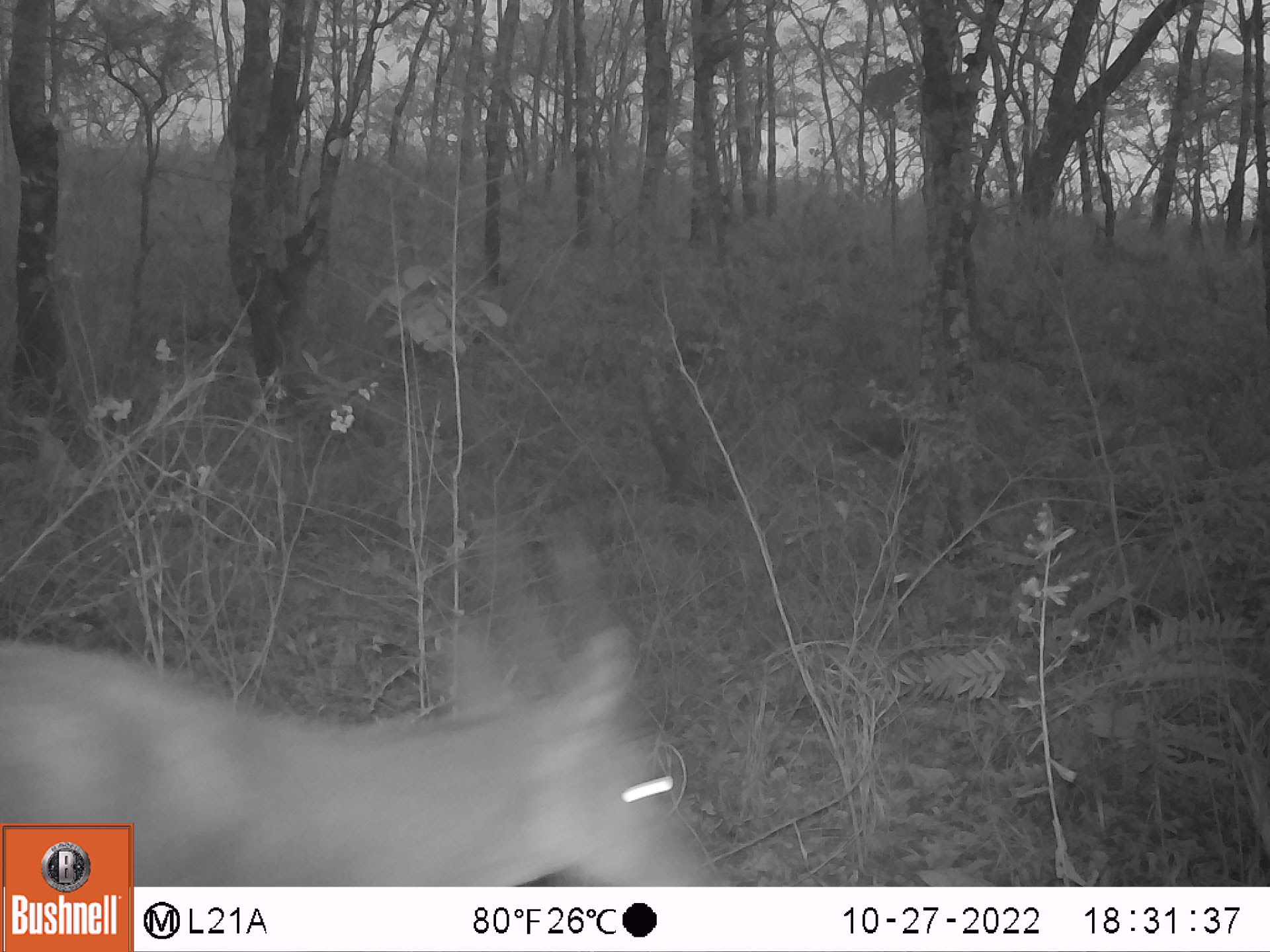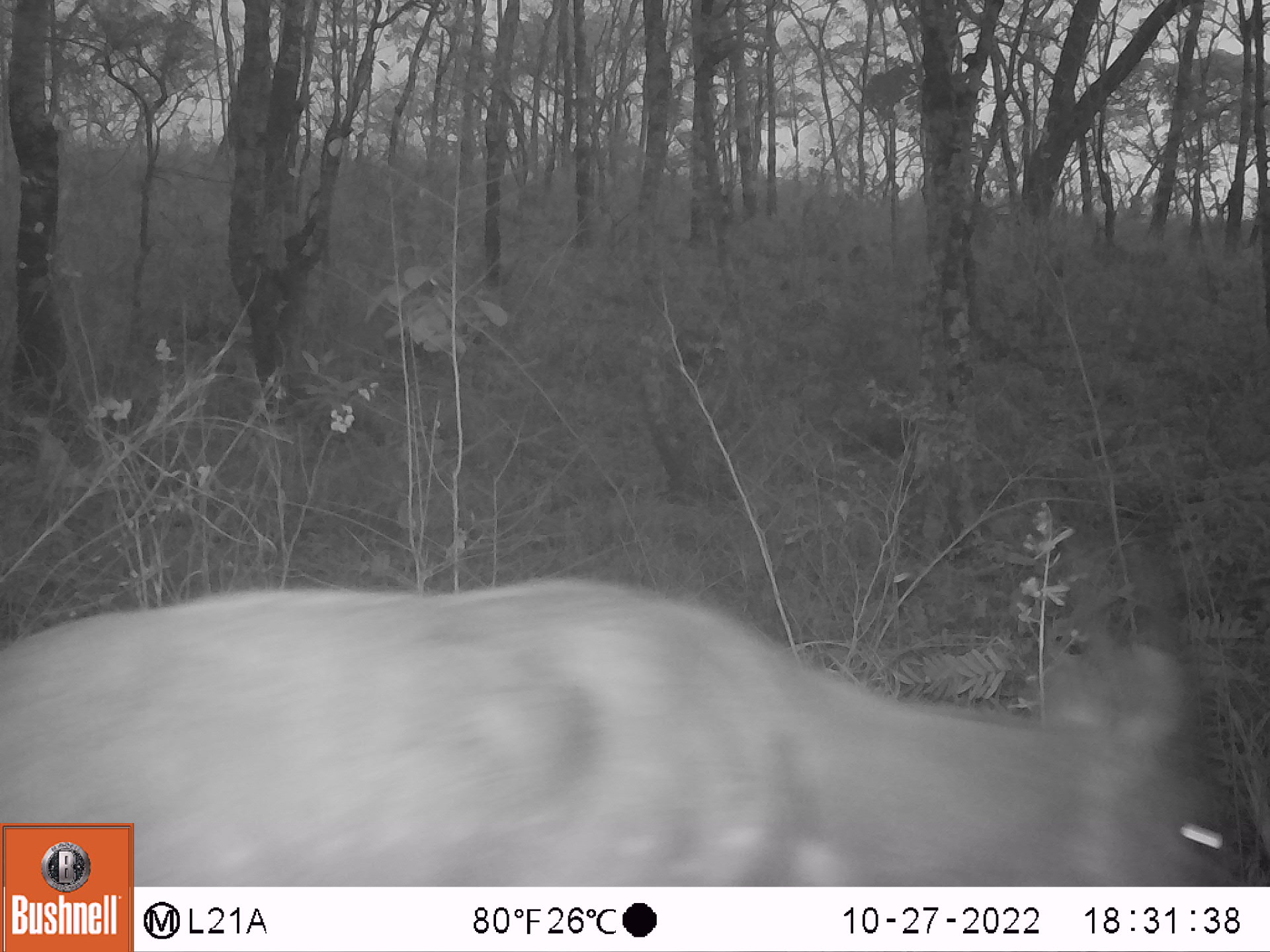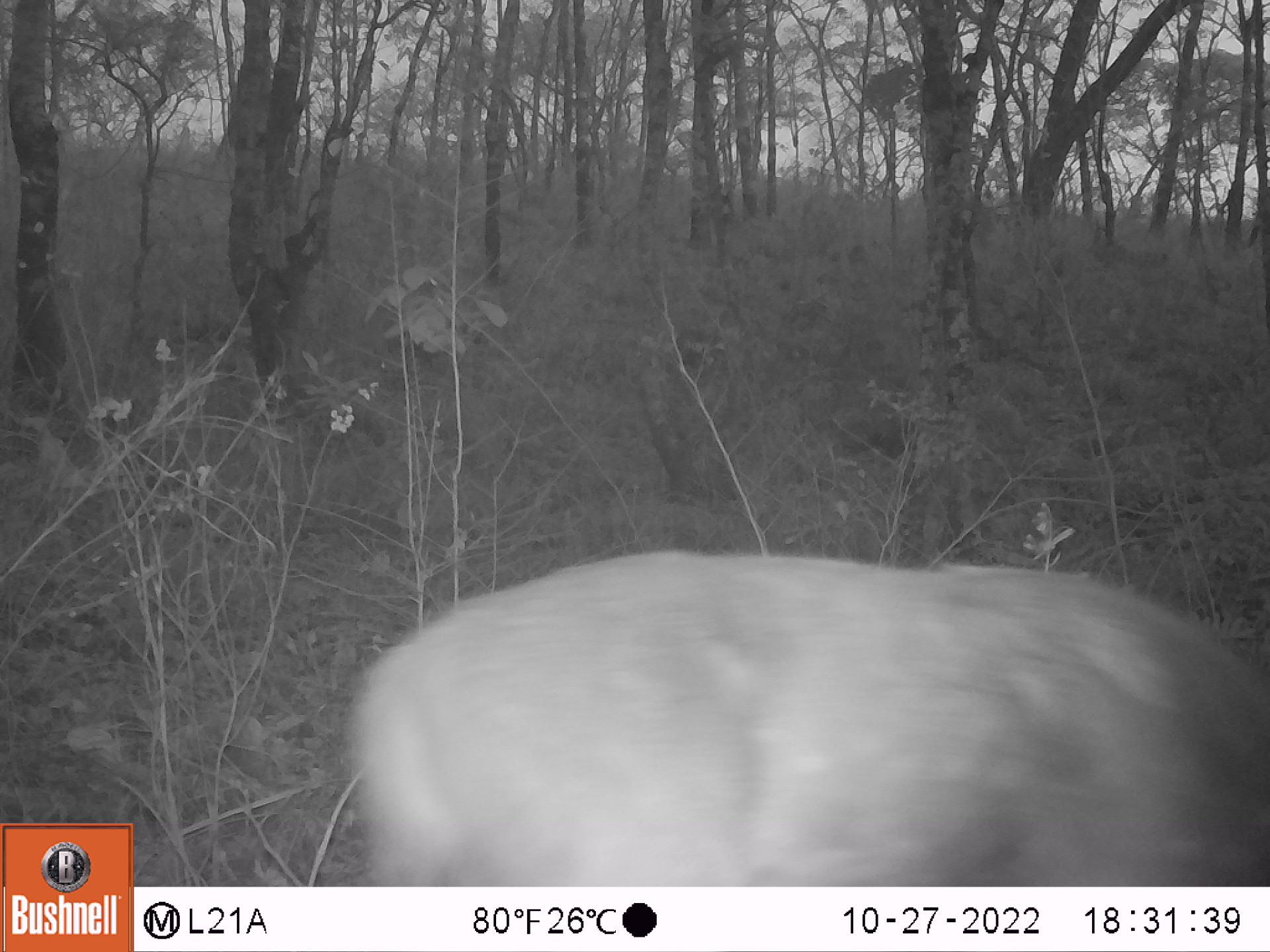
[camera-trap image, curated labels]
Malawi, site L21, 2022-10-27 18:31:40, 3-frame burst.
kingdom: Animalia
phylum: Chordata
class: Mammalia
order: Artiodactyla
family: Bovidae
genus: Tragelaphus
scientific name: Tragelaphus sylvaticus sylvaticus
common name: cape bushbuck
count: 1